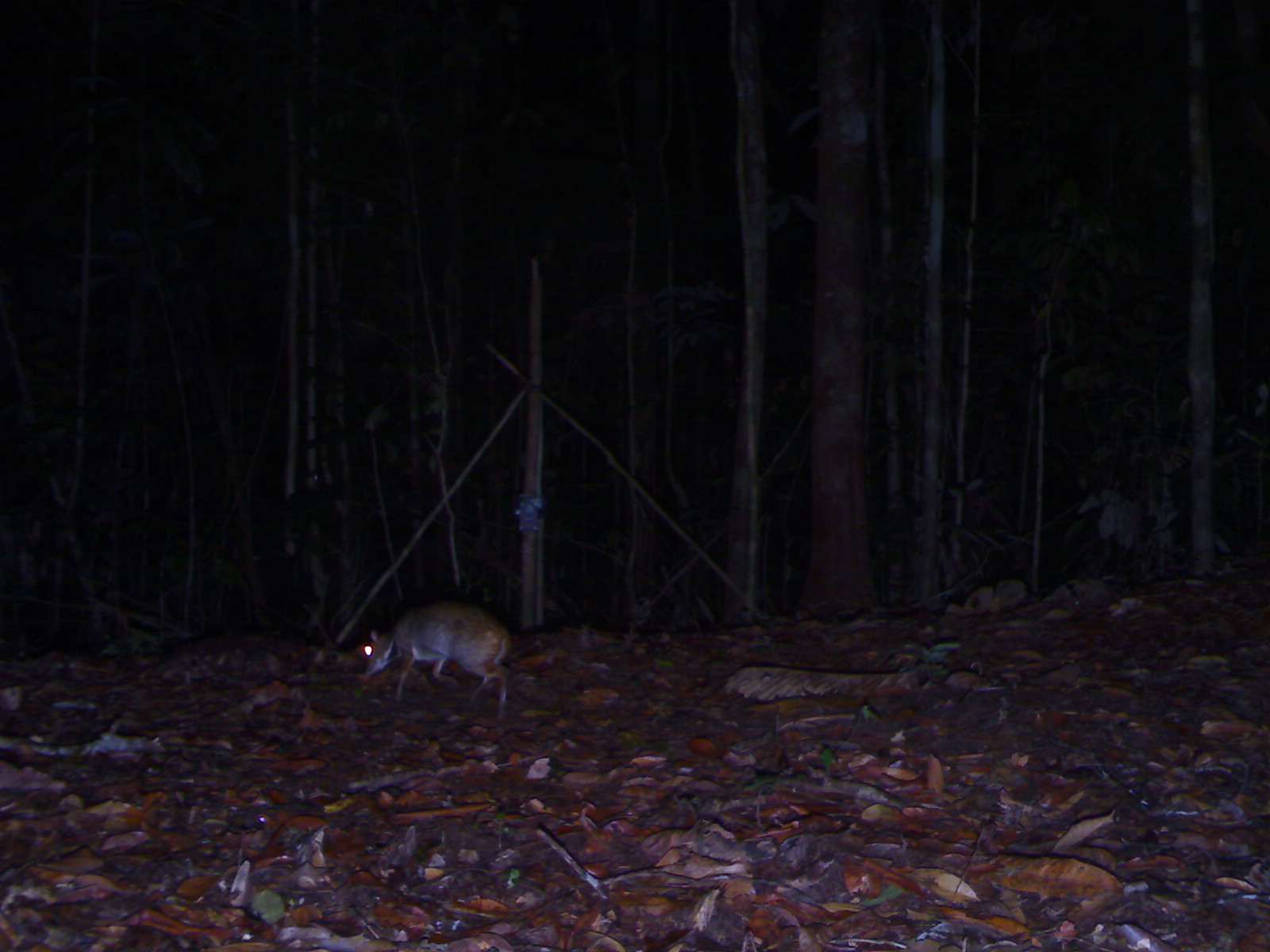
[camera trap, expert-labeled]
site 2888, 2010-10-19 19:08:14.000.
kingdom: Animalia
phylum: Chordata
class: Mammalia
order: Artiodactyla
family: Tragulidae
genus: Tragulus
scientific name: Tragulus napu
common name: greater oriental chevrotain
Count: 1.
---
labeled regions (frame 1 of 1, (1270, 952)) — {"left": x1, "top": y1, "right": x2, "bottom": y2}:
tragulus napu: {"left": 360, "top": 599, "right": 513, "bottom": 713}